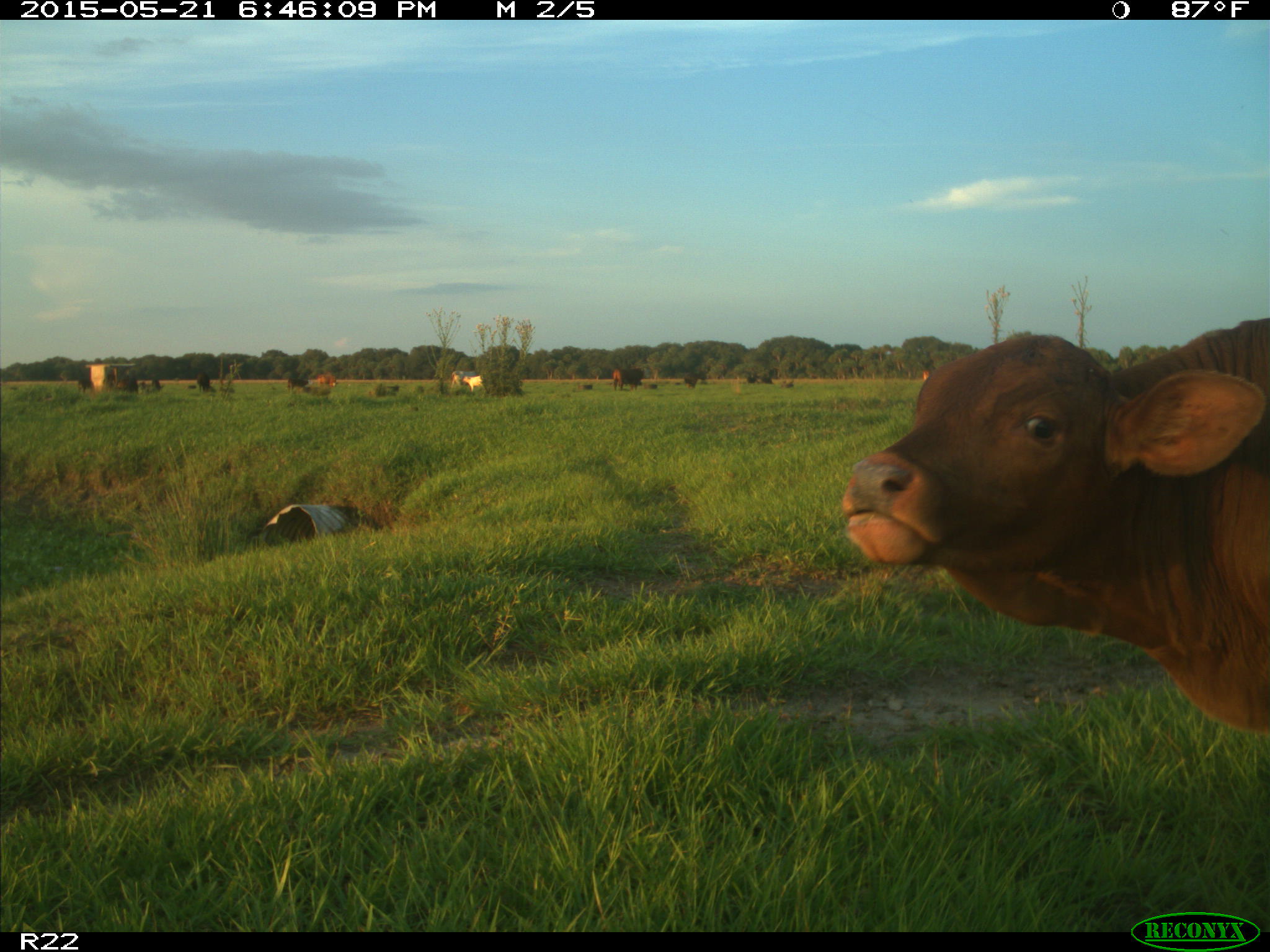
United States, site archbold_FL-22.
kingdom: Animalia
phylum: Chordata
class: Mammalia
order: Artiodactyla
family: Bovidae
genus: Bos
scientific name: Bos taurus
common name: domestic cow